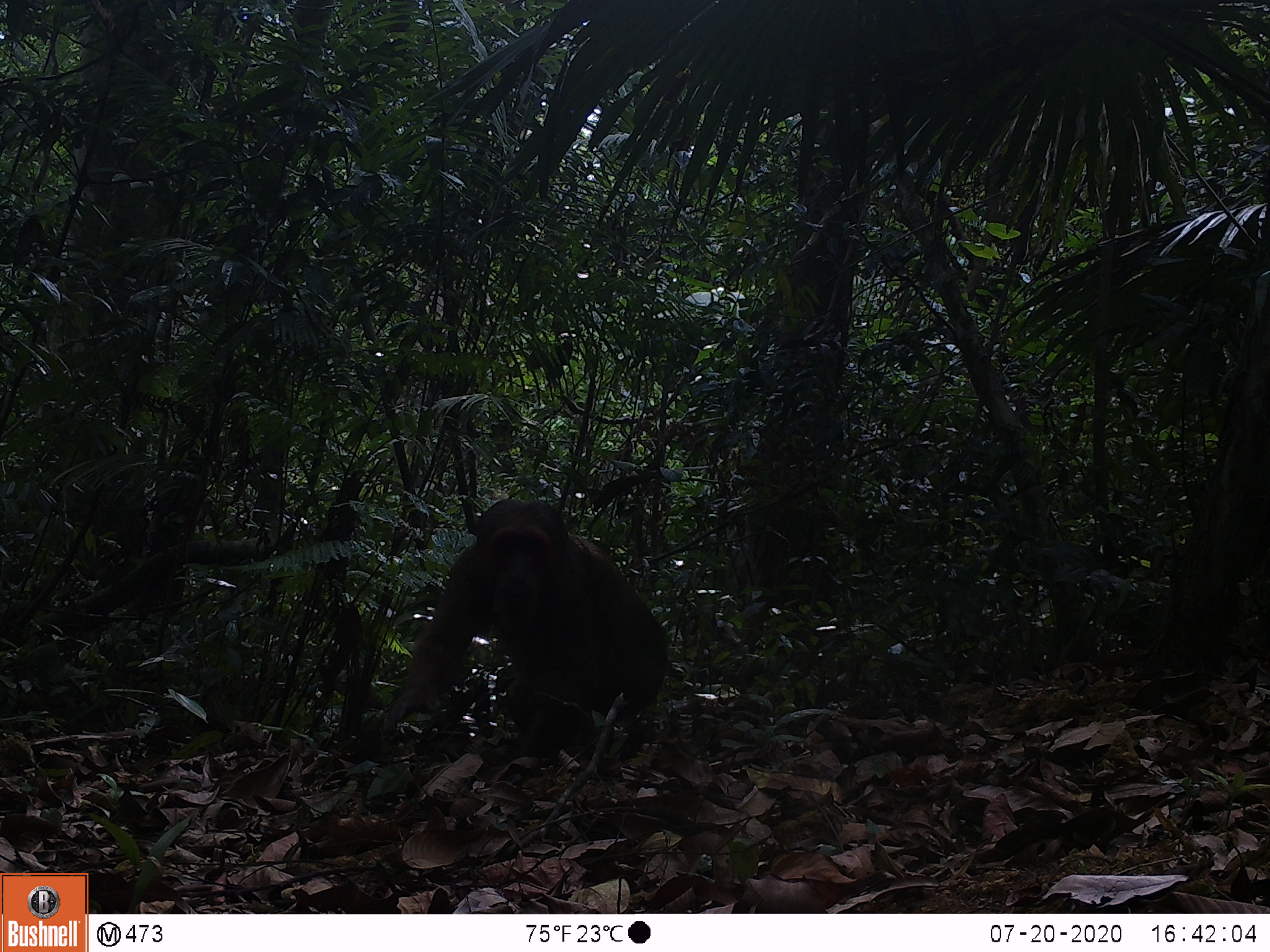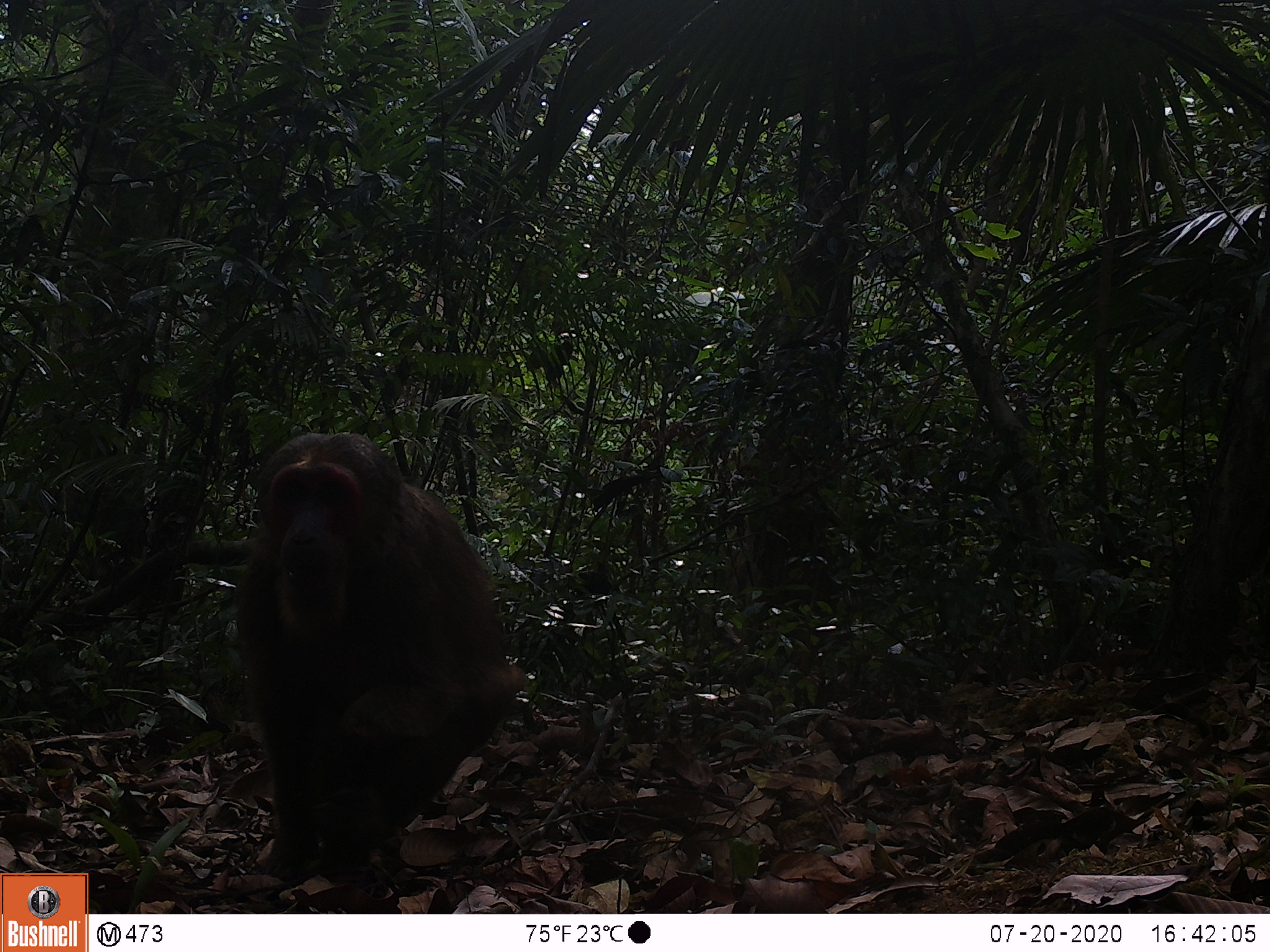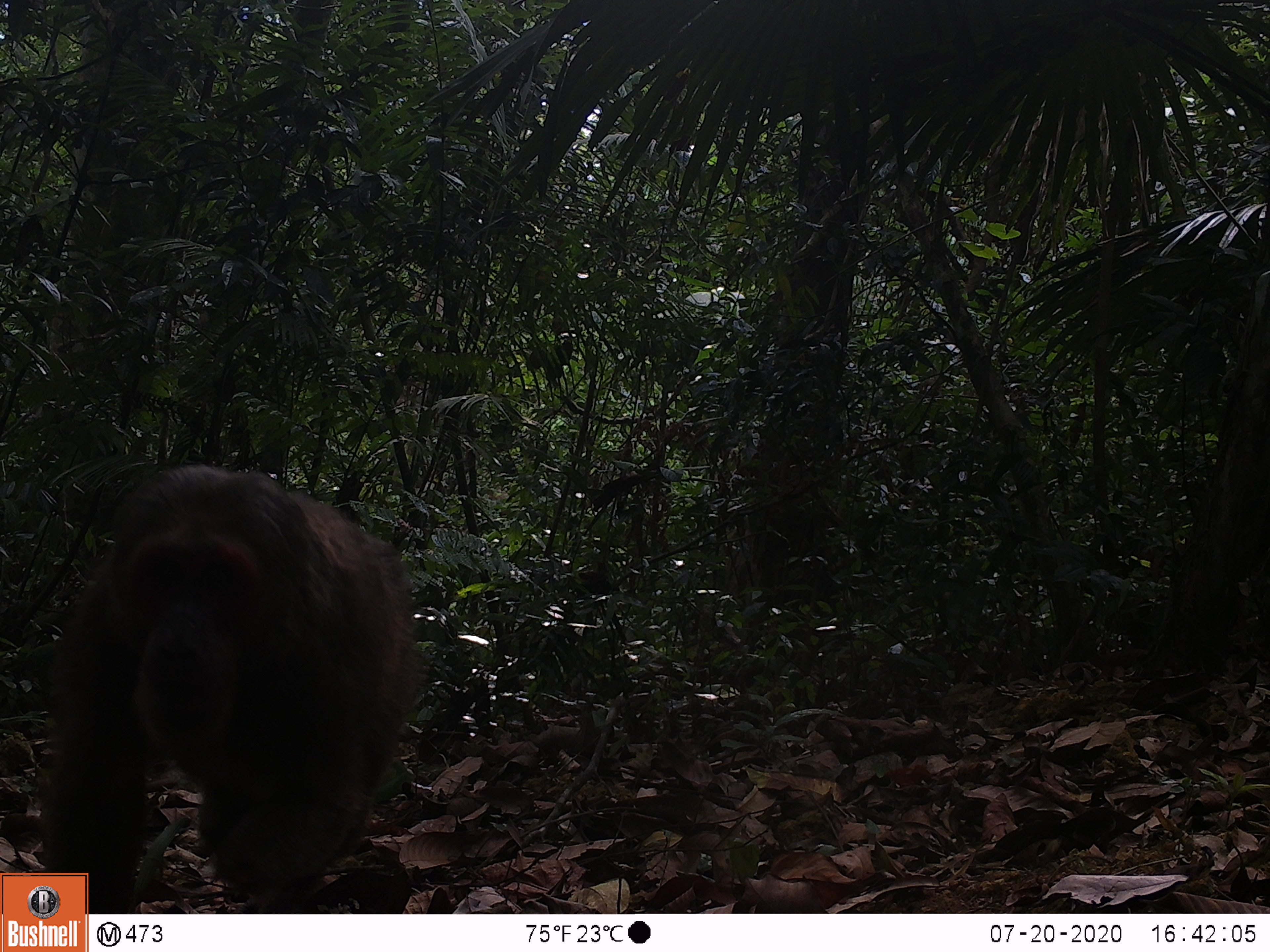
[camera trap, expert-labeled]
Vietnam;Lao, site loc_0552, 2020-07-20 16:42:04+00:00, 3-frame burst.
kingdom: Animalia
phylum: Chordata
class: Mammalia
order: Primates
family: Cercopithecidae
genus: Macaca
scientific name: Macaca arctoides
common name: stump-tailed macaque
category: stump tailed macaque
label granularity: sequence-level